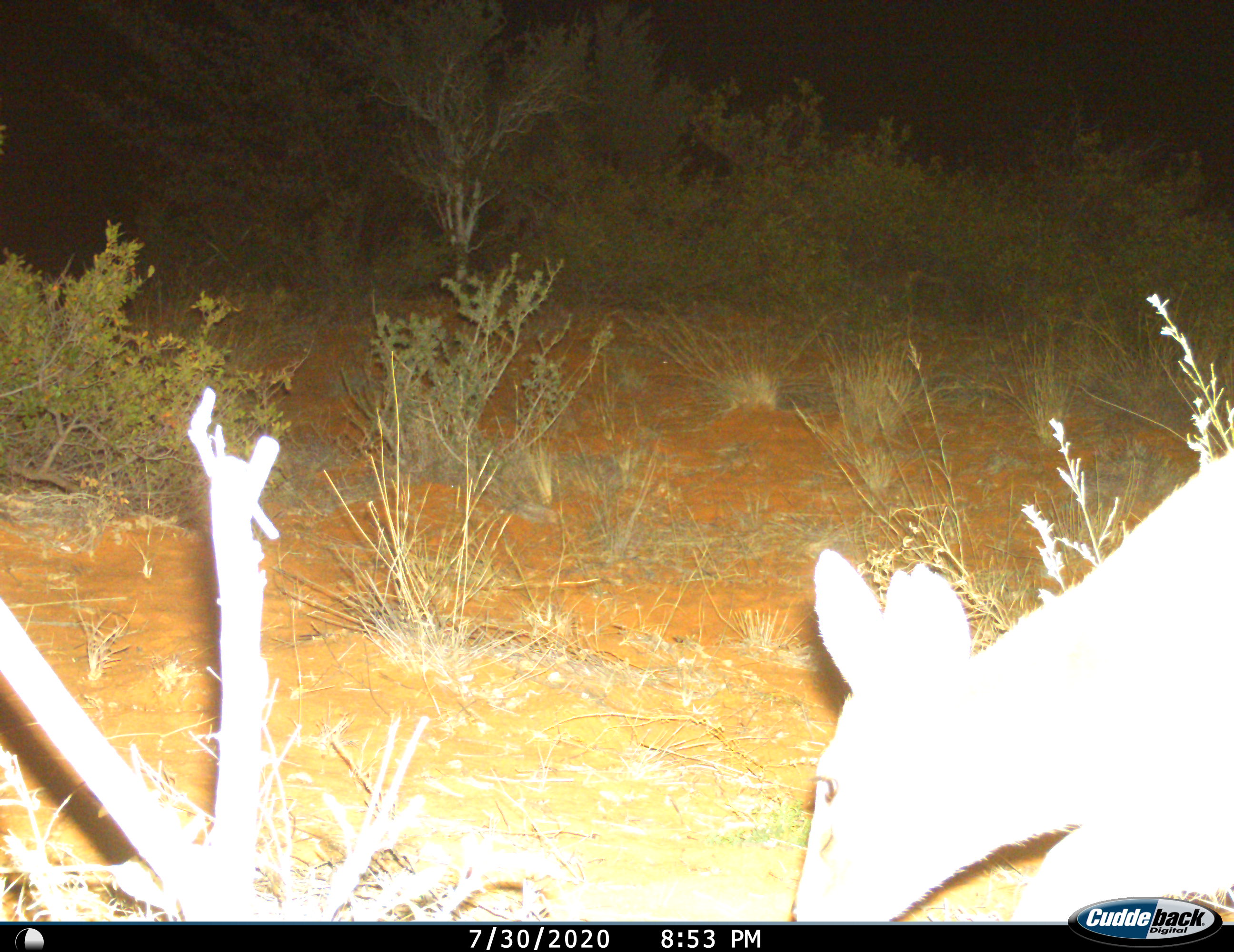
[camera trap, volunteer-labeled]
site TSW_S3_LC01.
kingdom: Animalia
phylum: Chordata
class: Mammalia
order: Artiodactyla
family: Bovidae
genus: Sylvicapra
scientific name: Sylvicapra grimmia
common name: common duiker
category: duikercommongrey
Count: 1.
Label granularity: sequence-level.